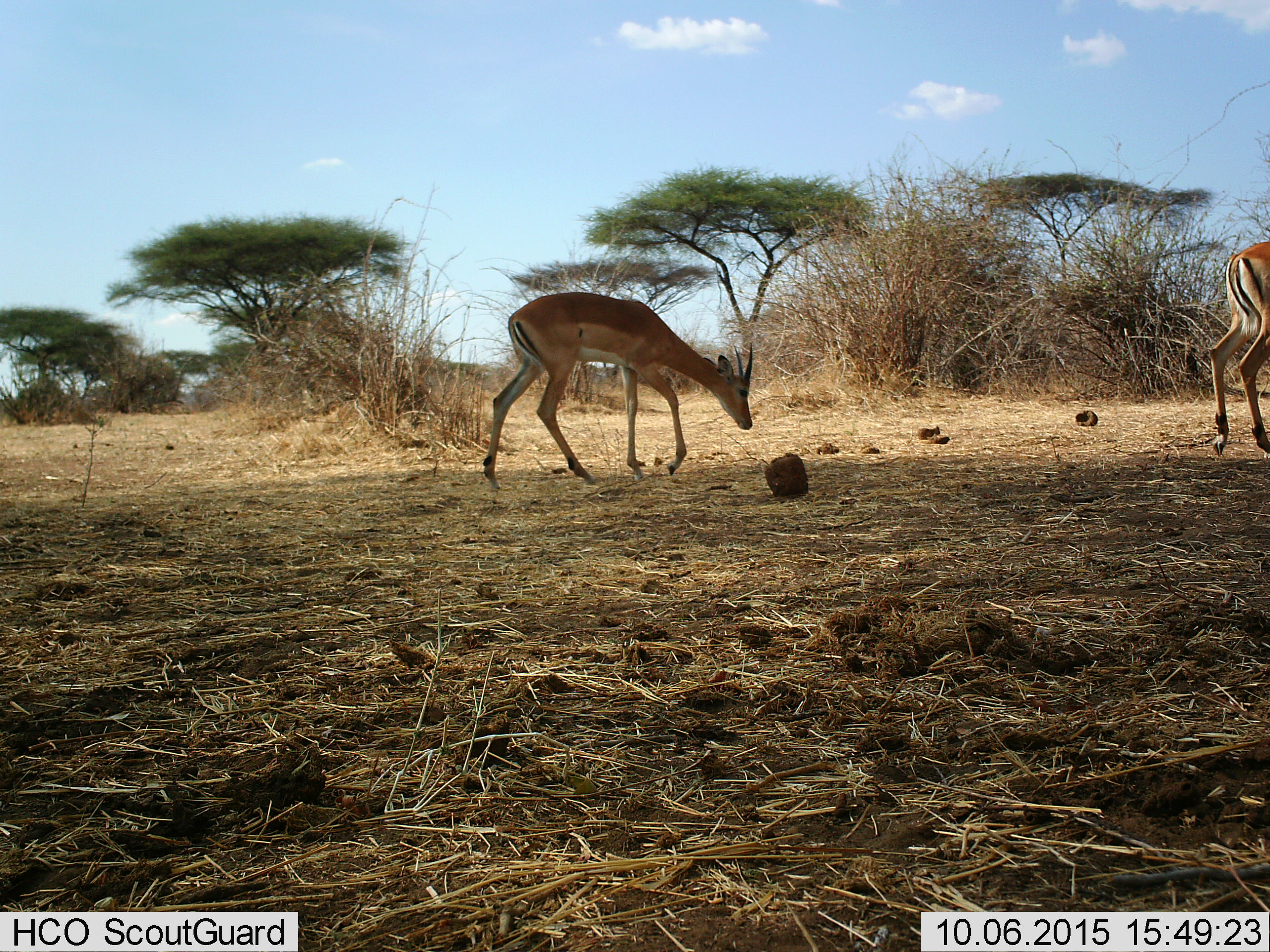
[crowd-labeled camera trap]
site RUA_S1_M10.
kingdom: Animalia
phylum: Chordata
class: Mammalia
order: Artiodactyla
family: Bovidae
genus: Aepyceros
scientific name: Aepyceros melampus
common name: impala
Impala (Aepyceros melampus), count 2. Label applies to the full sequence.